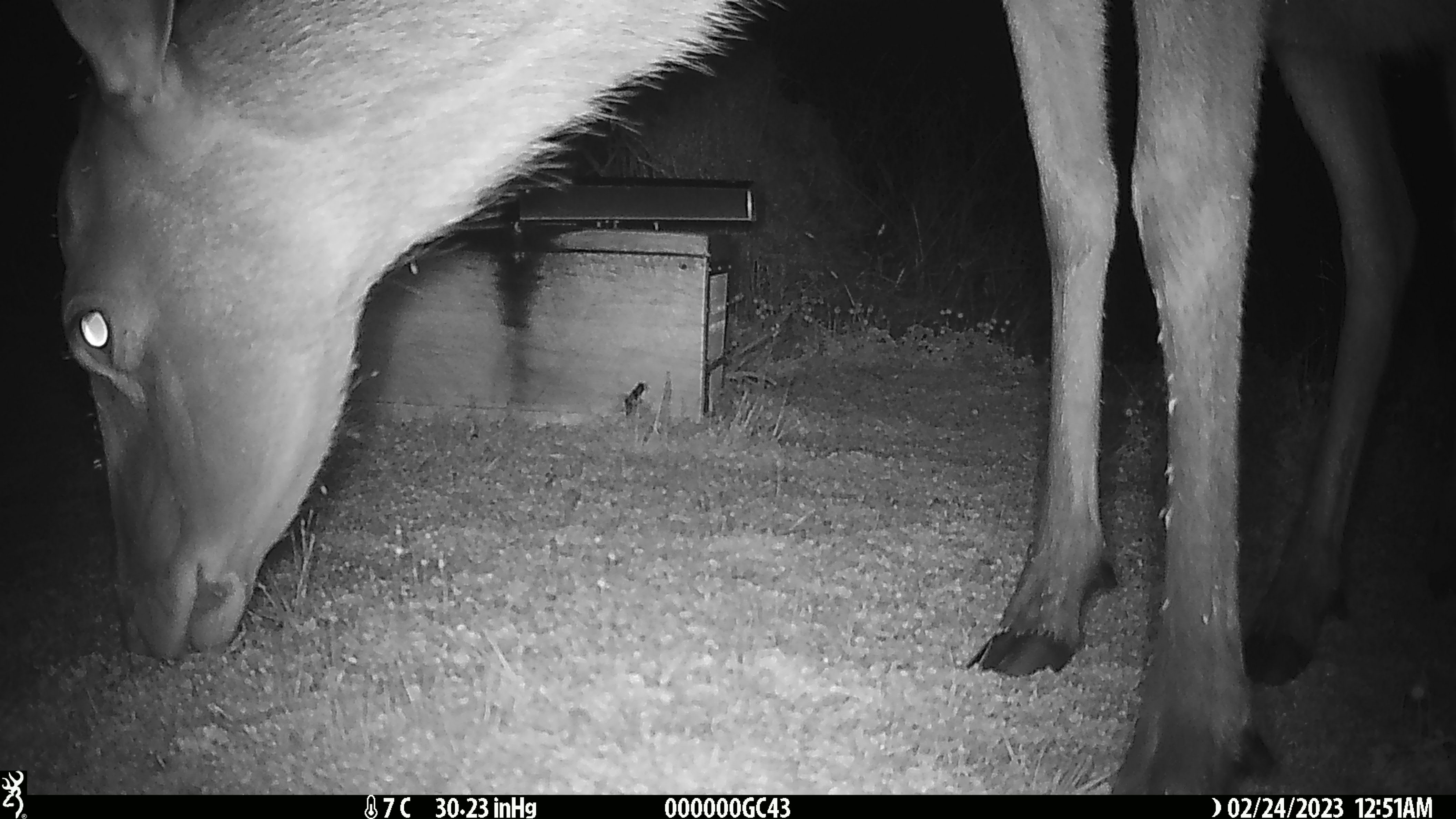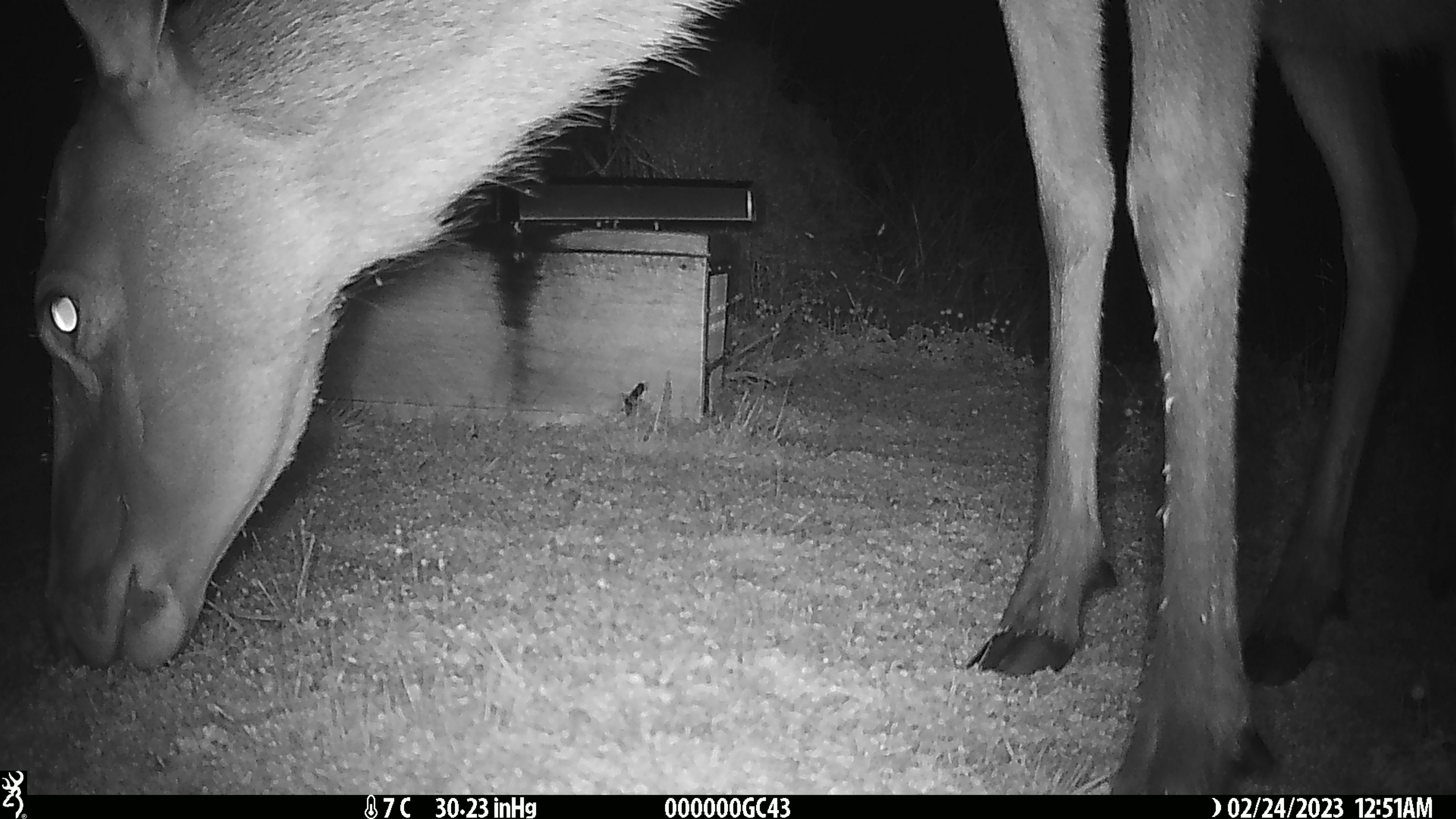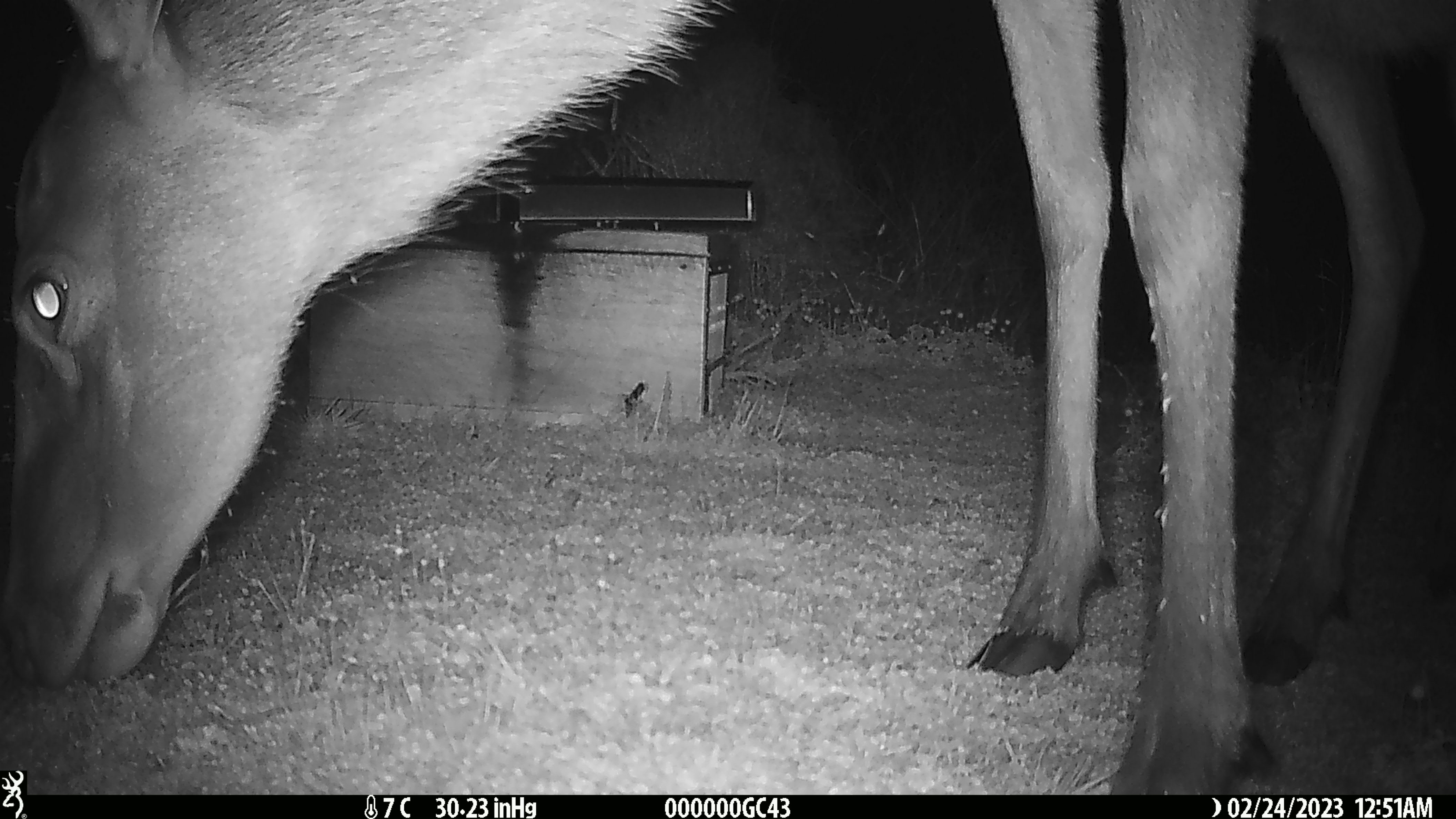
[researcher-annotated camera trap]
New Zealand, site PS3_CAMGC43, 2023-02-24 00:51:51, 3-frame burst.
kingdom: Animalia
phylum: Chordata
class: Mammalia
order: Artiodactyla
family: Cervidae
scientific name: Cervidae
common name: deer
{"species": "deer (Cervidae)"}